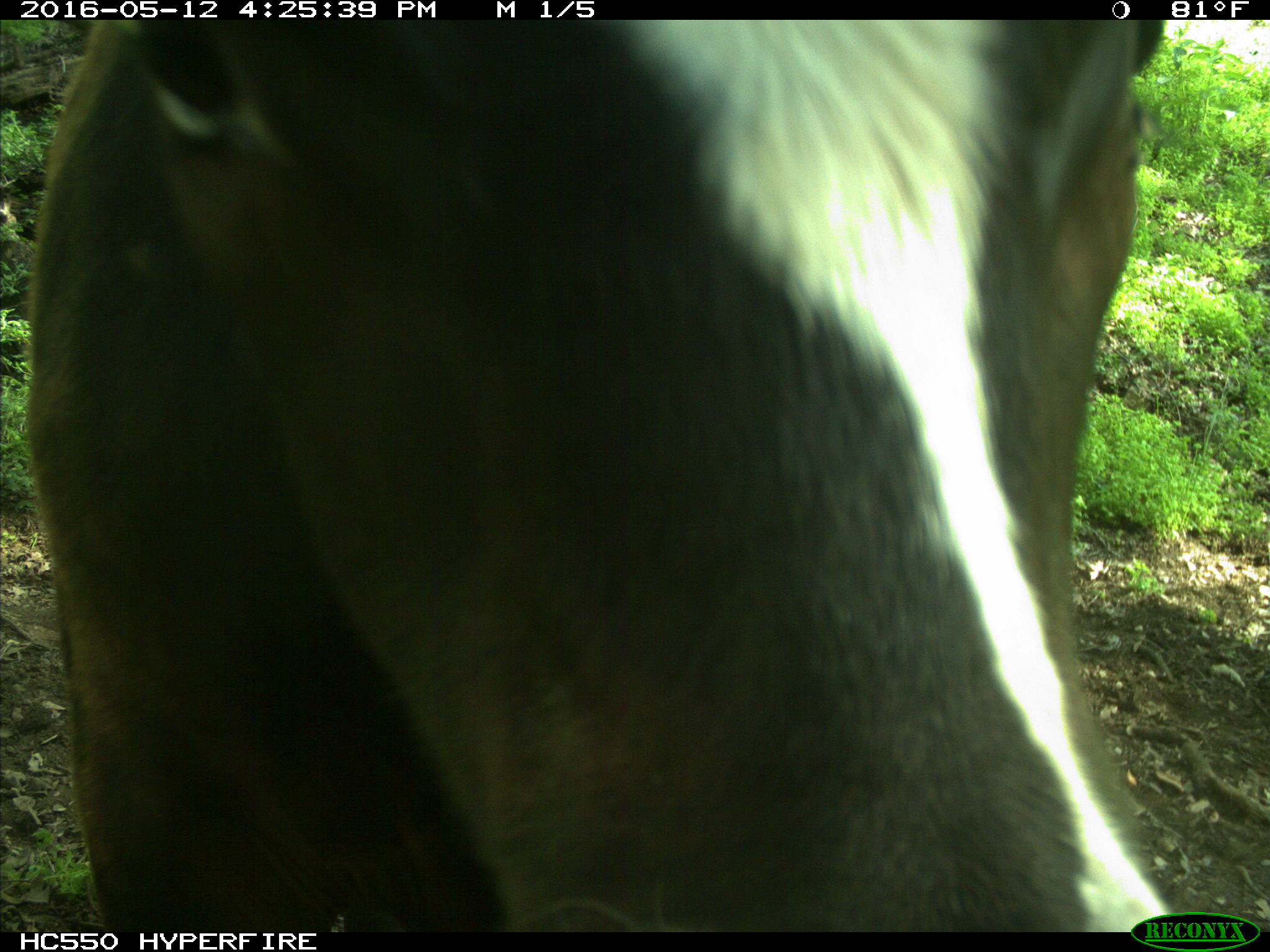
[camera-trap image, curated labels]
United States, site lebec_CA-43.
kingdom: Animalia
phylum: Chordata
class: Mammalia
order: Artiodactyla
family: Bovidae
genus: Bos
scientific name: Bos taurus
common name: domestic cow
Bos taurus (domestic cow).